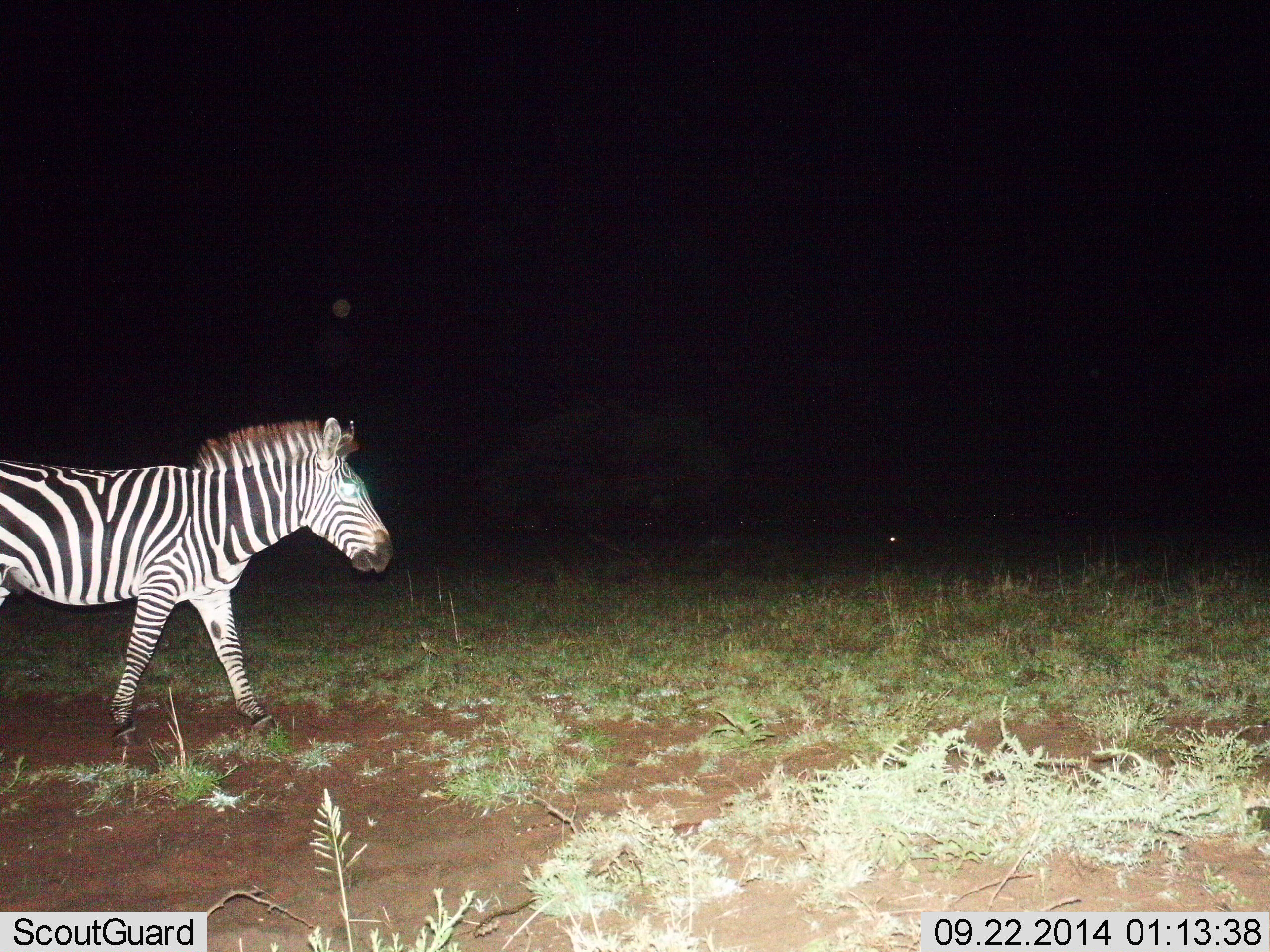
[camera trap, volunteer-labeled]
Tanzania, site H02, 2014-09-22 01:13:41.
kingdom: Animalia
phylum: Chordata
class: Mammalia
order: Perissodactyla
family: Equidae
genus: Equus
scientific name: Equus quagga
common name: plains zebra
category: zebra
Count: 1.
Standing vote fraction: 30%.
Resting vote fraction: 0%.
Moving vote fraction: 70%.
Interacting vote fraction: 0%.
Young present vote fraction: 0%.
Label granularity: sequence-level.